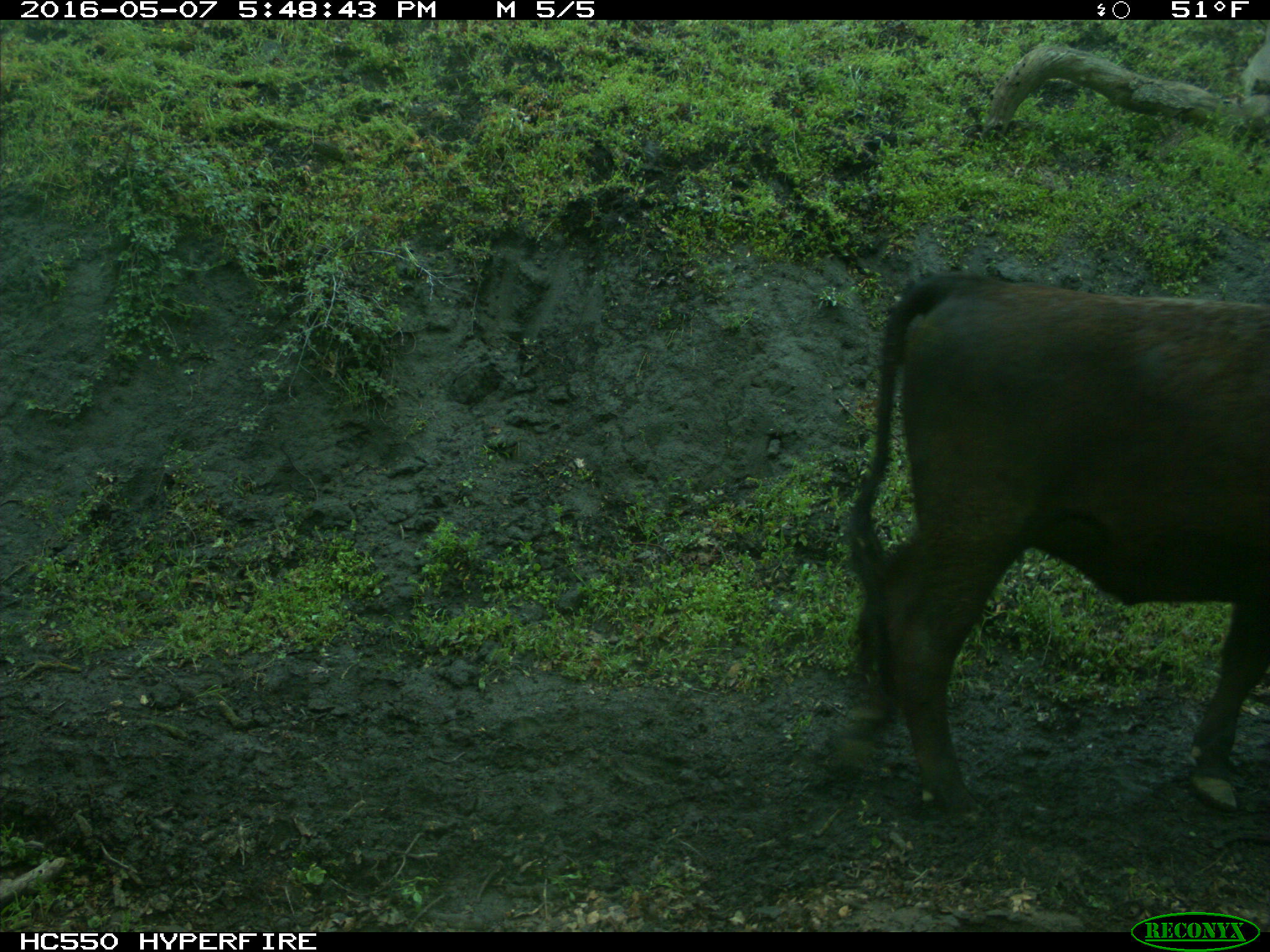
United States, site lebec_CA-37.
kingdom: Animalia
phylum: Chordata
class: Mammalia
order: Artiodactyla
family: Bovidae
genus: Bos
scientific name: Bos taurus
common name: domestic cow